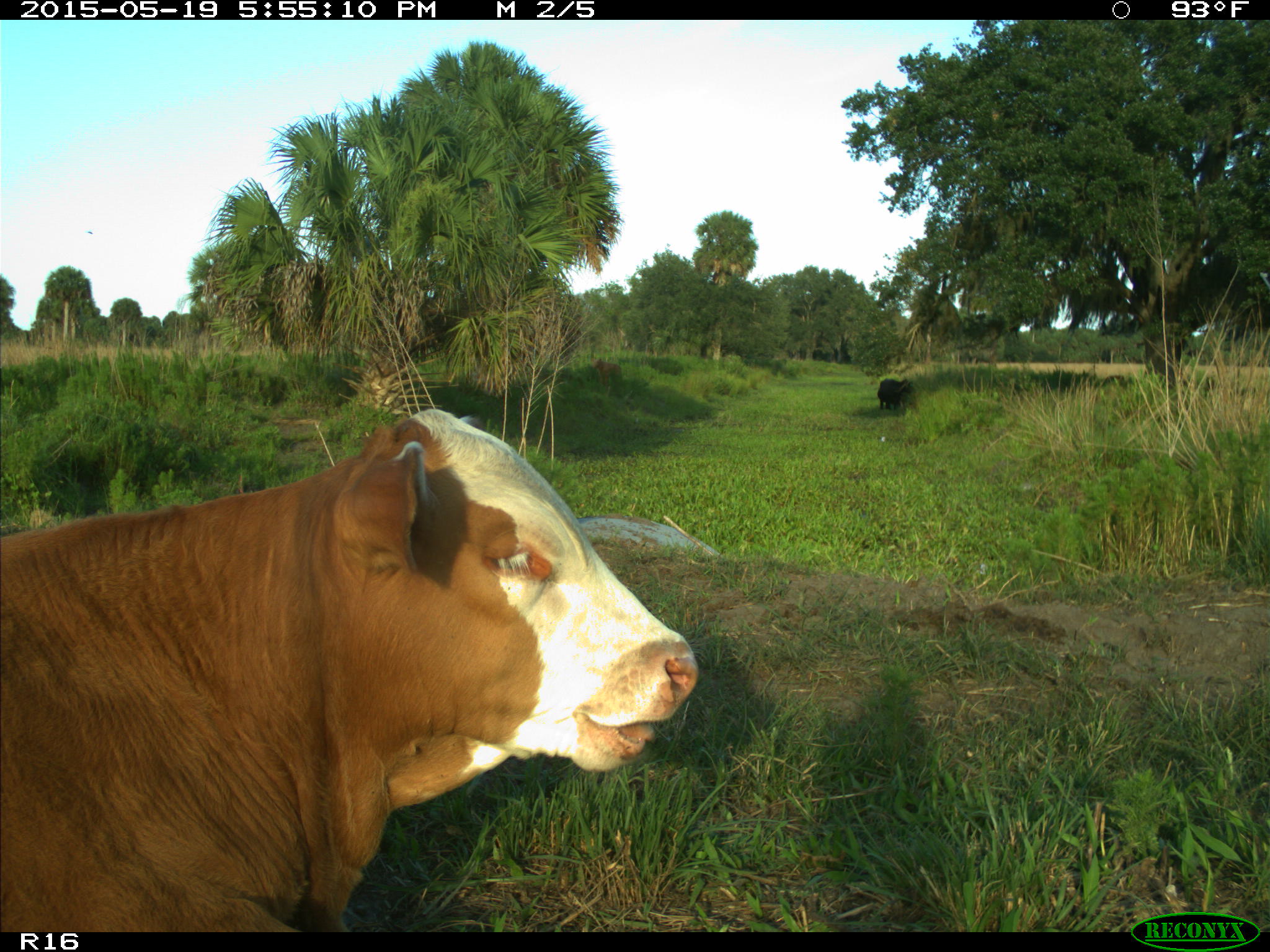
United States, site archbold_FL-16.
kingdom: Animalia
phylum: Chordata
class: Mammalia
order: Artiodactyla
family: Bovidae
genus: Bos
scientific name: Bos taurus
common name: domestic cow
Bos taurus (domestic cow).